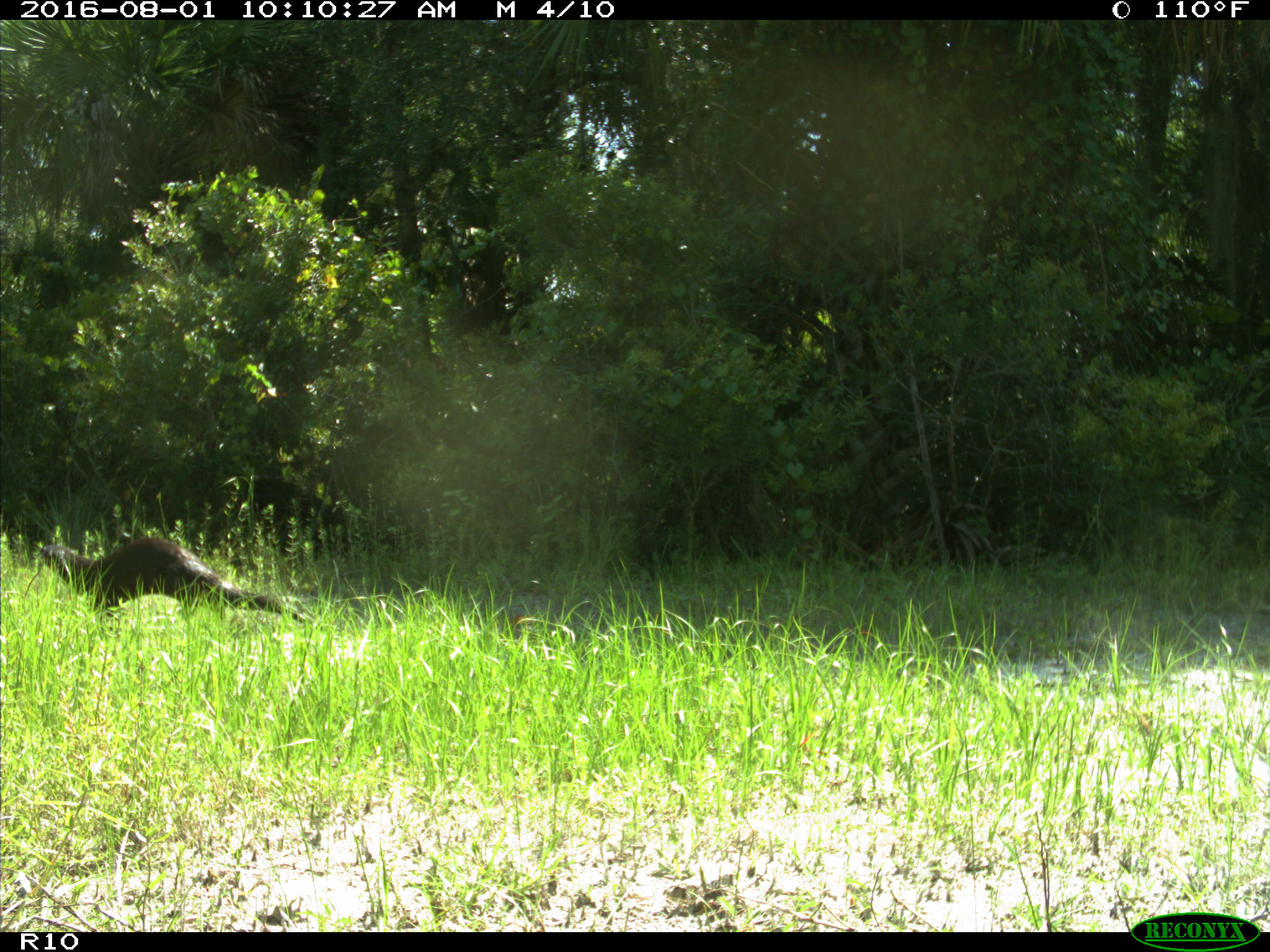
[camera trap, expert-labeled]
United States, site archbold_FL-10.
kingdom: Animalia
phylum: Chordata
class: Mammalia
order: Carnivora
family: Mustelidae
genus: Lontra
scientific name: Lontra canadensis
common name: north american river otter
Lontra canadensis (north american river otter).